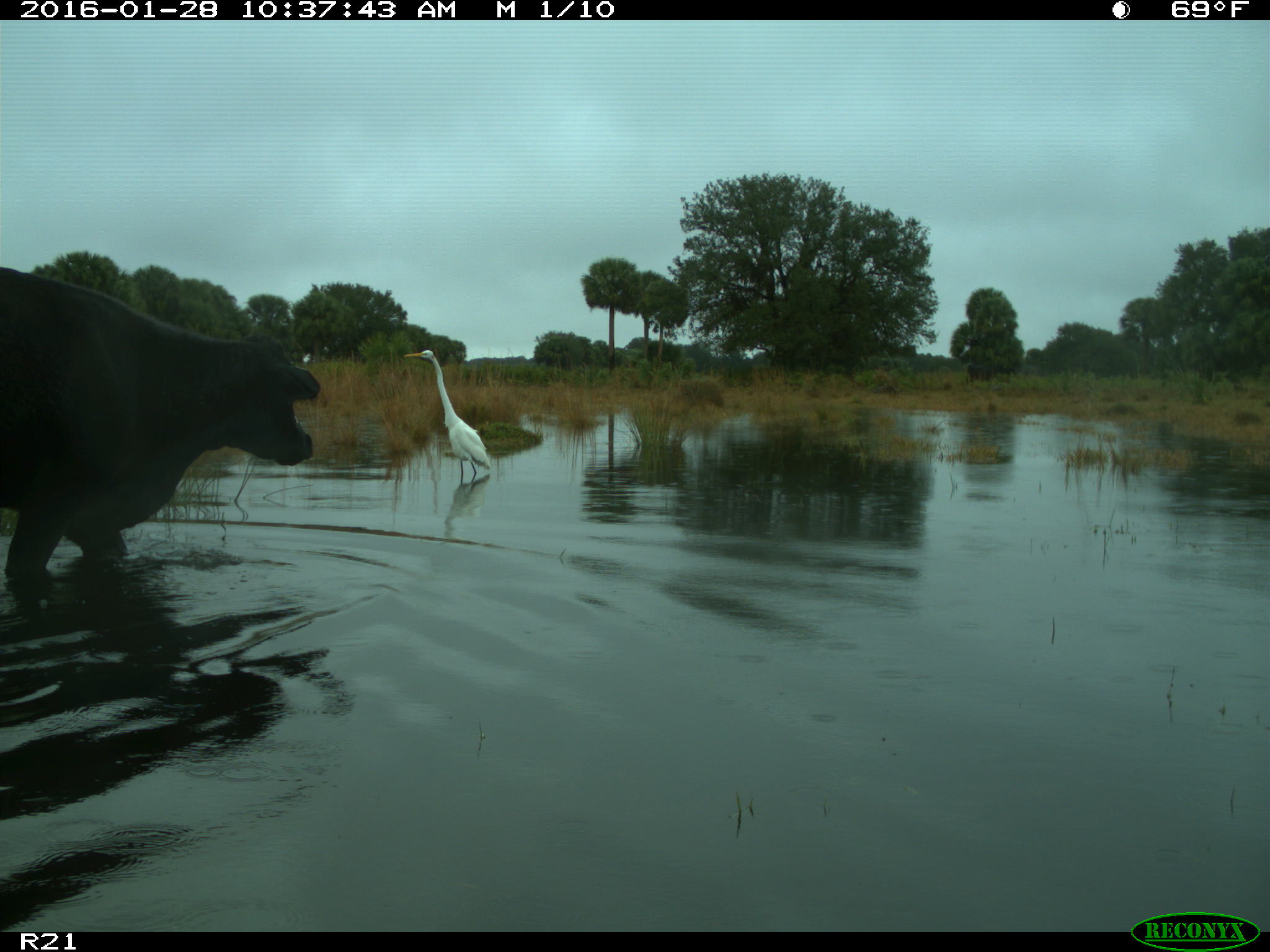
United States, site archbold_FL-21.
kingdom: Animalia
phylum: Chordata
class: Mammalia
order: Artiodactyla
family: Bovidae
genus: Bos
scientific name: Bos taurus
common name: domestic cow